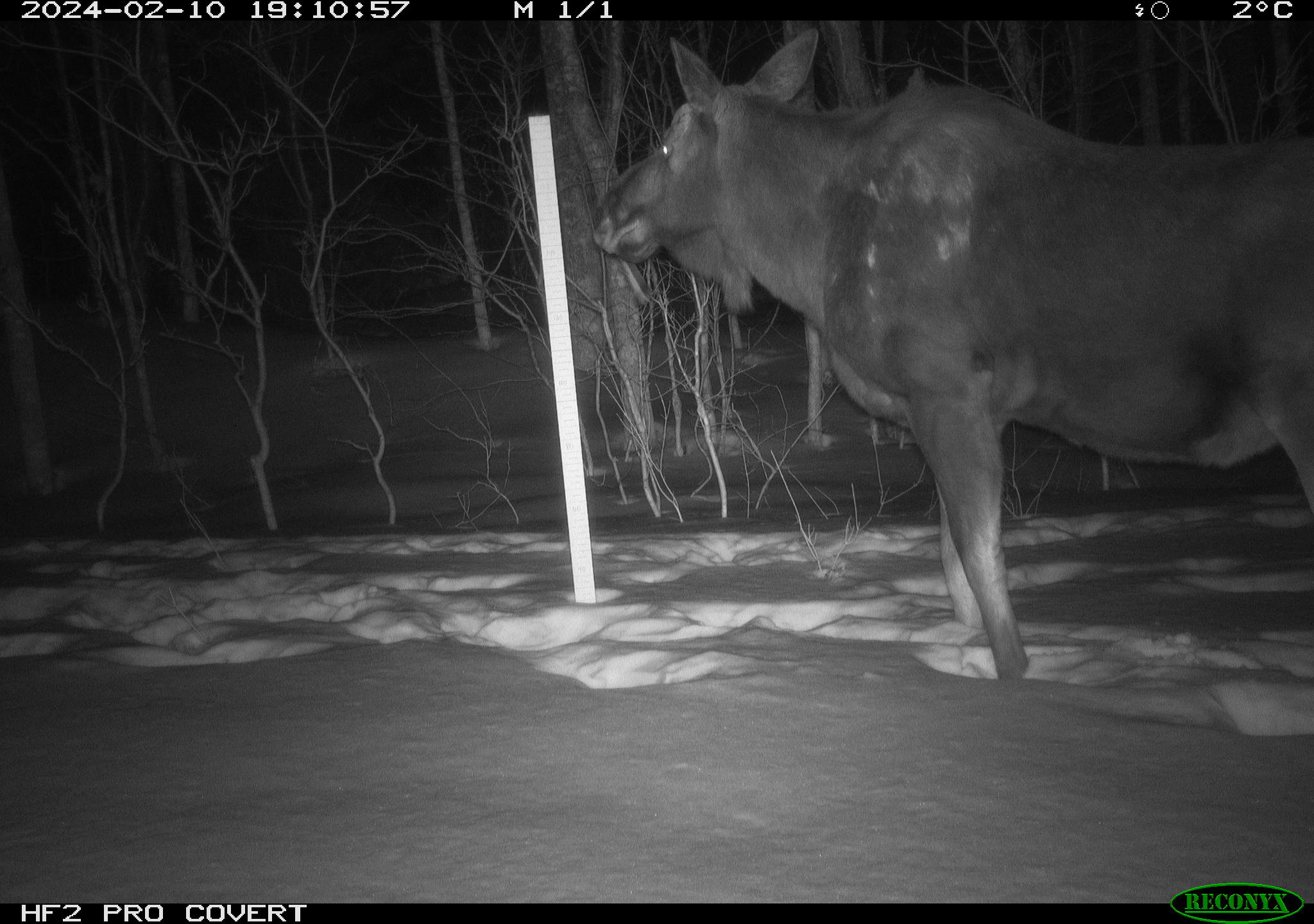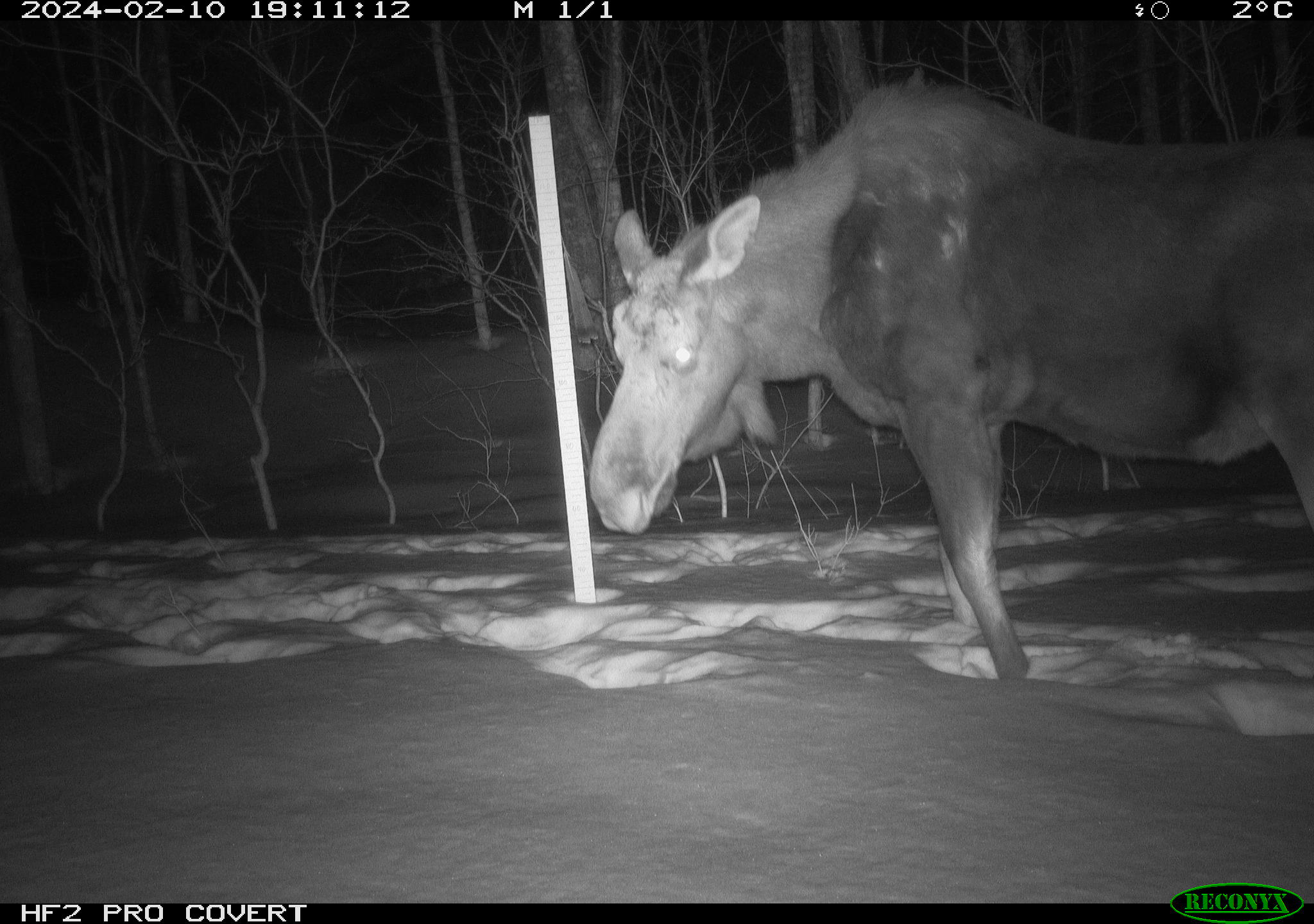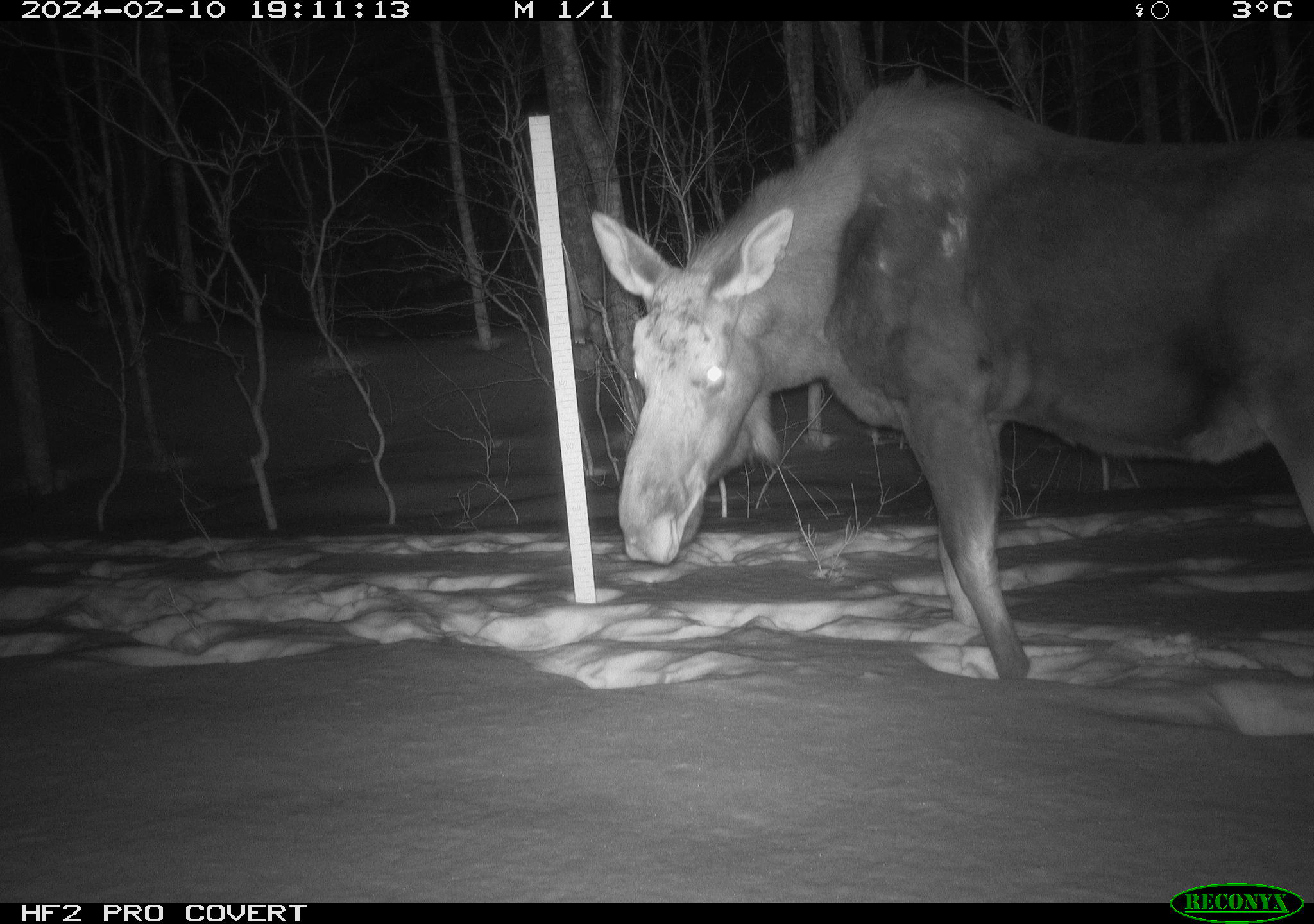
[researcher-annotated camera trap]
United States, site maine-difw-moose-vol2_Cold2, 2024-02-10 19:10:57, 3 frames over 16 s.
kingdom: Animalia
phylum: Chordata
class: Mammalia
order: Artiodactyla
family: Cervidae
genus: Alces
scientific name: Alces alces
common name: moose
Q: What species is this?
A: Moose (Alces alces).